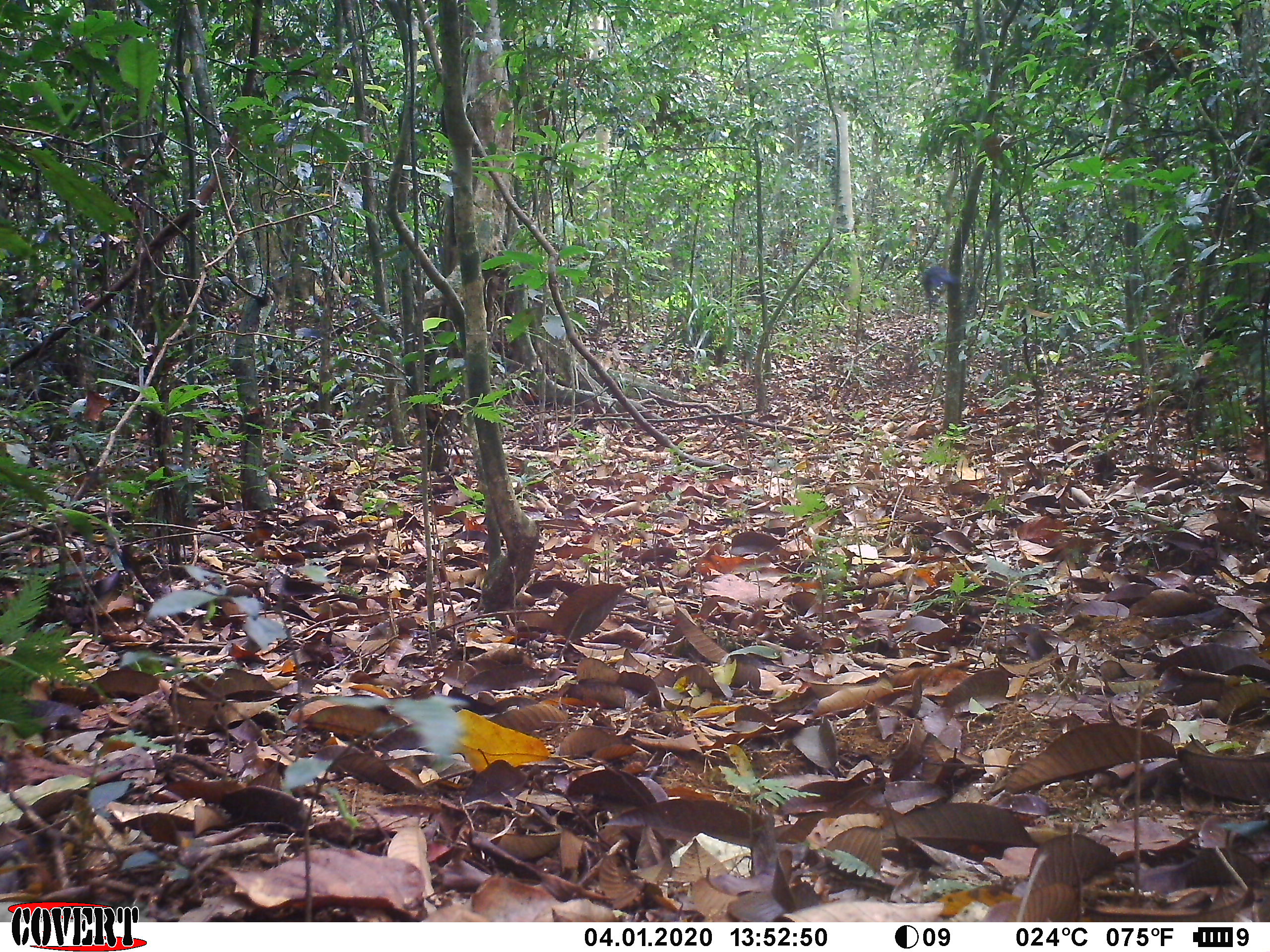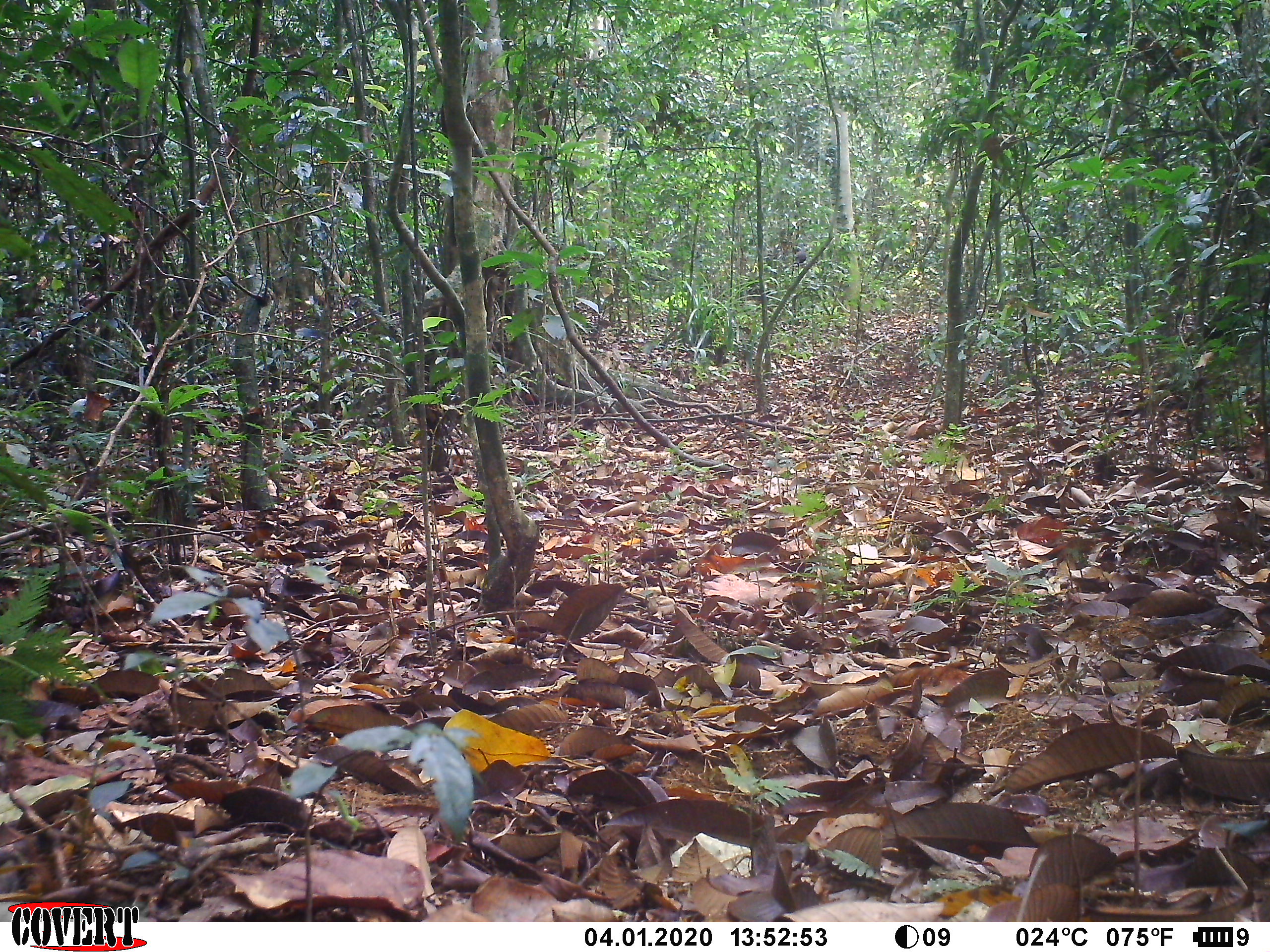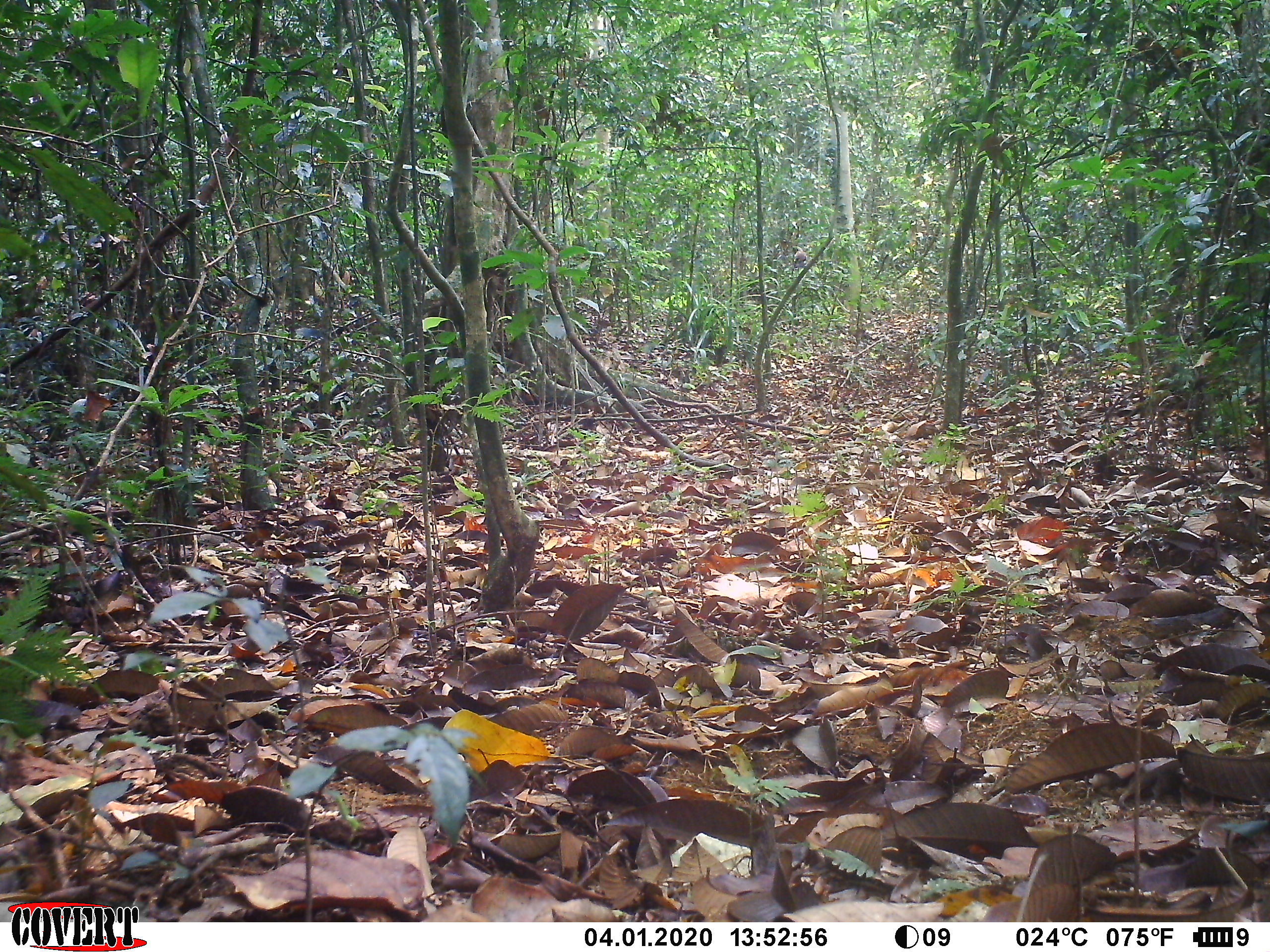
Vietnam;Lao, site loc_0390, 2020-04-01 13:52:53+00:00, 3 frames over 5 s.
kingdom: Animalia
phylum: Chordata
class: Aves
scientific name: Aves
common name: bird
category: unidentified bird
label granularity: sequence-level